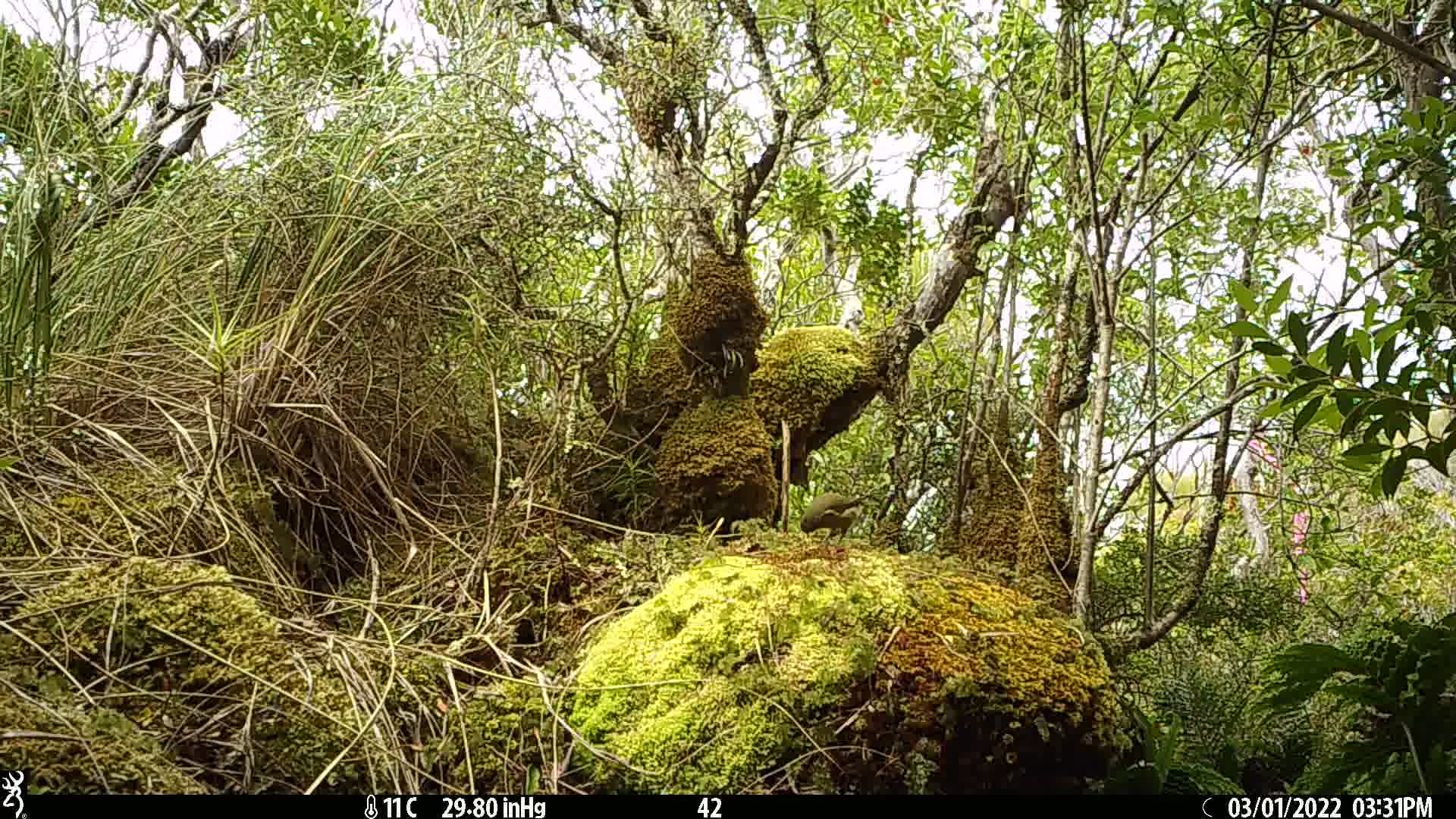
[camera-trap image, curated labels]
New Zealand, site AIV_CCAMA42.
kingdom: Animalia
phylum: Chordata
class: Aves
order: Passeriformes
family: Meliphagidae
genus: Anthornis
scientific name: Anthornis melanura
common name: new zealand bellbird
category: bellbird